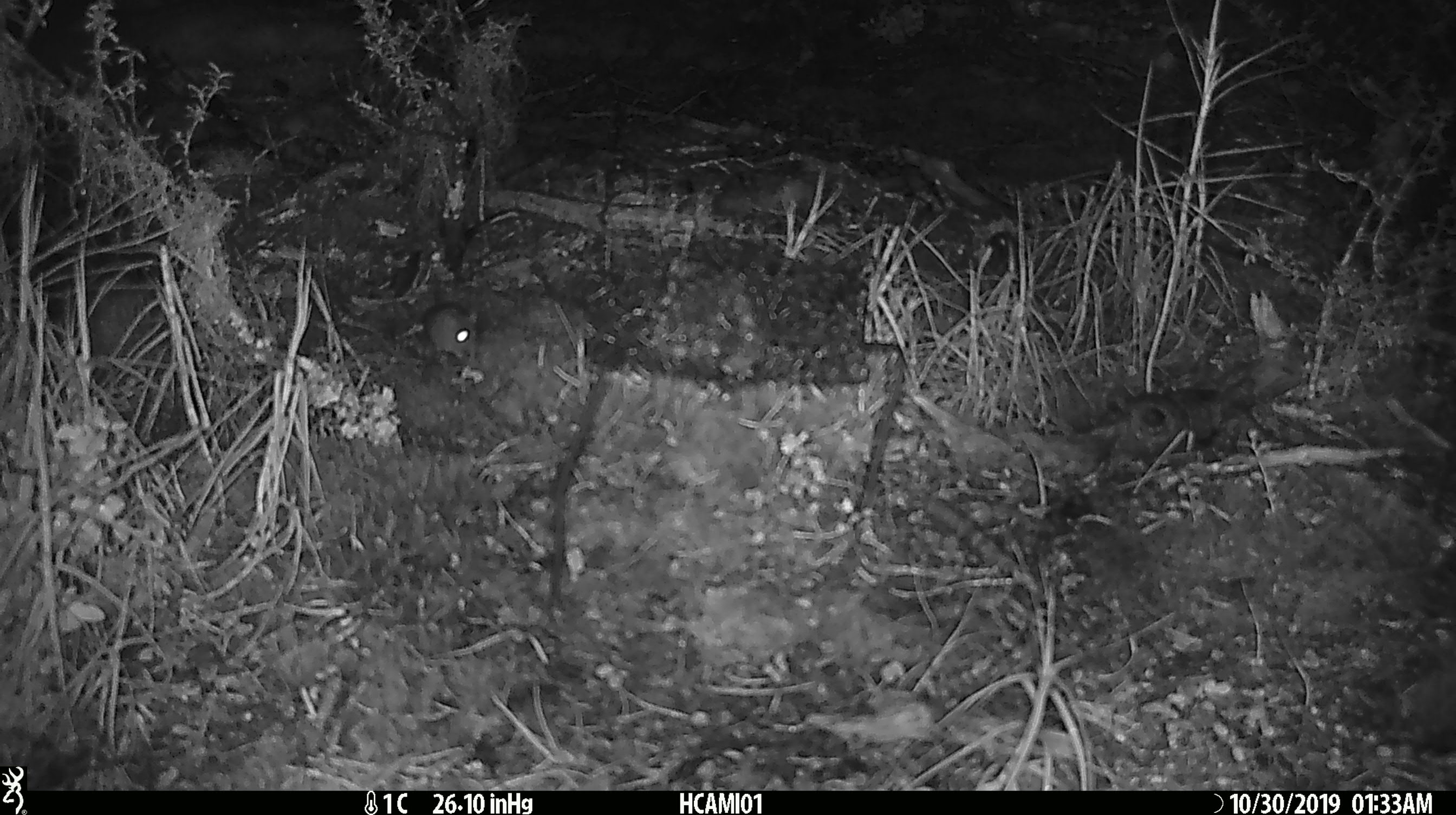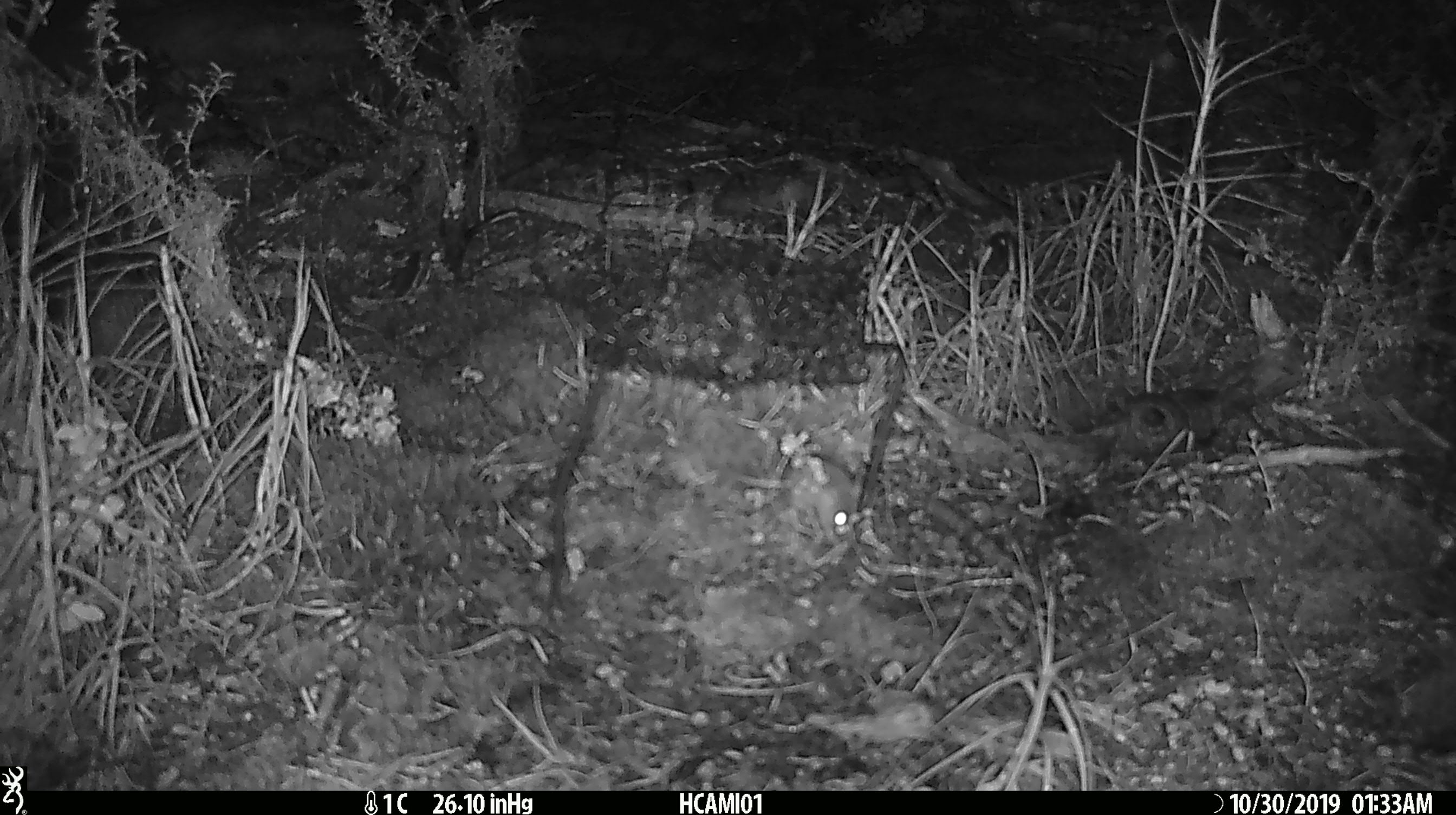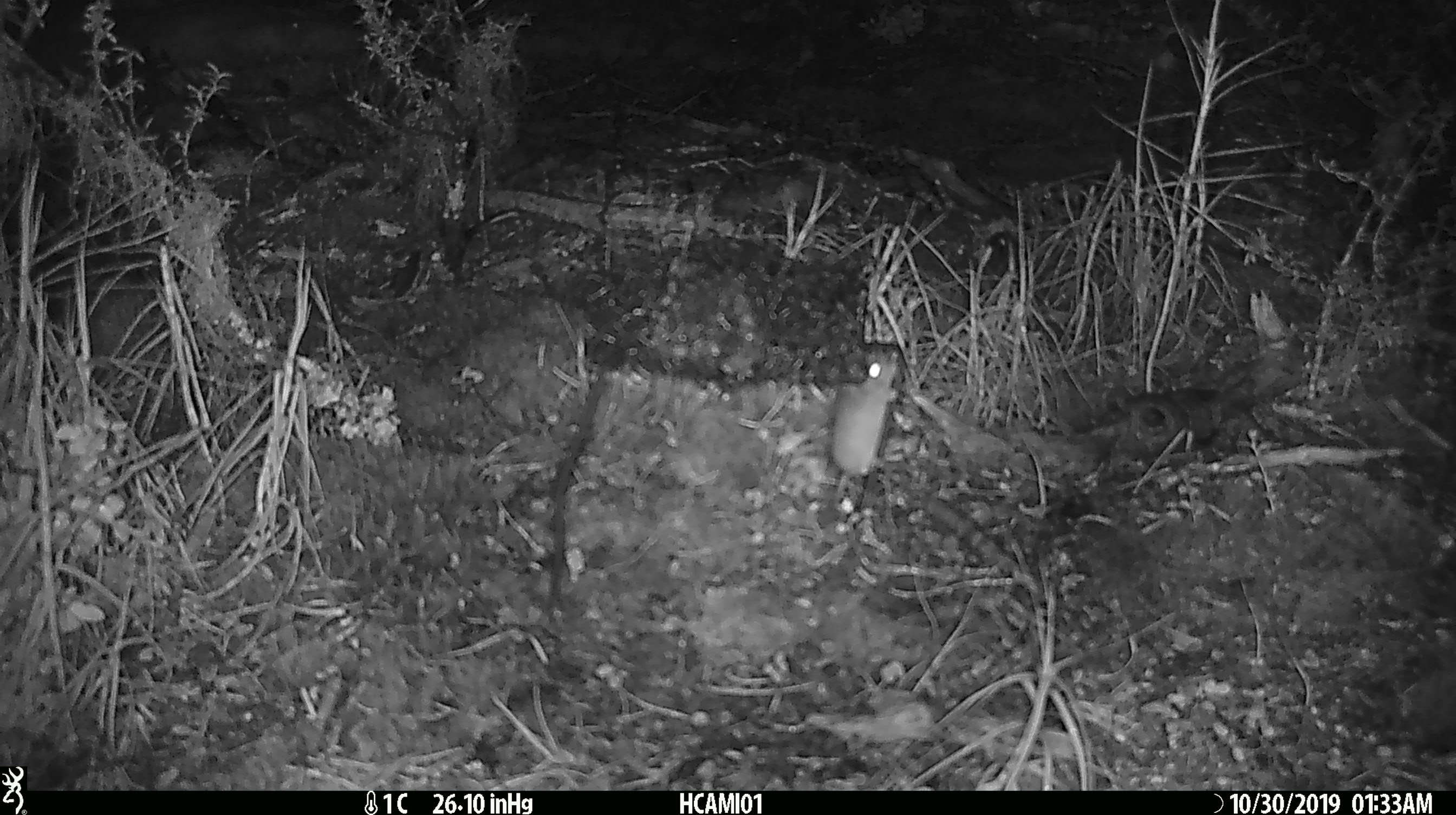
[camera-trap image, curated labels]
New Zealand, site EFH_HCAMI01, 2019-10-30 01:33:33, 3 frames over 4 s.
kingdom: Animalia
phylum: Chordata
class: Mammalia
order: Rodentia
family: Muridae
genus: Mus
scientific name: Mus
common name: mouse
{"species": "mouse (Mus)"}